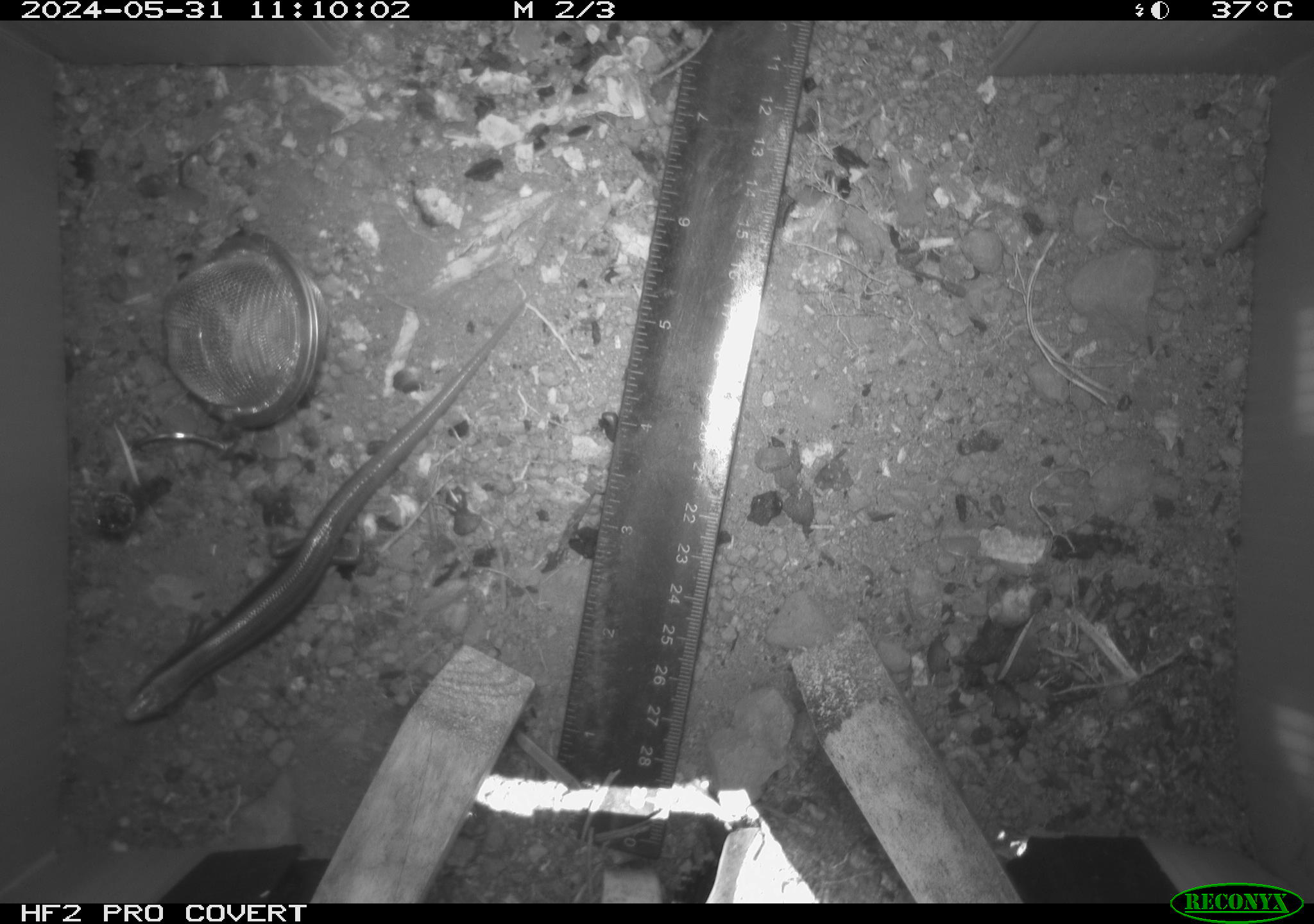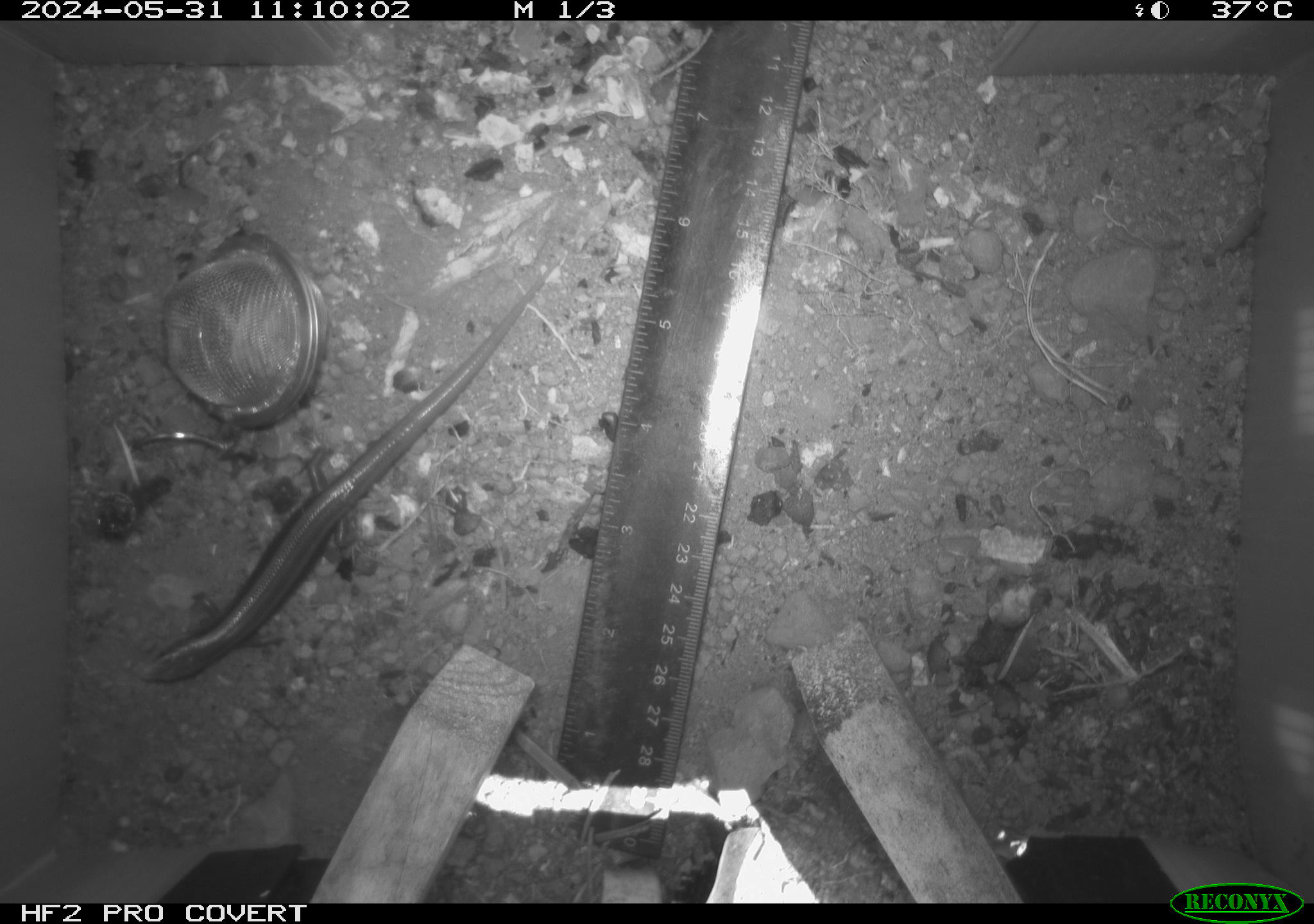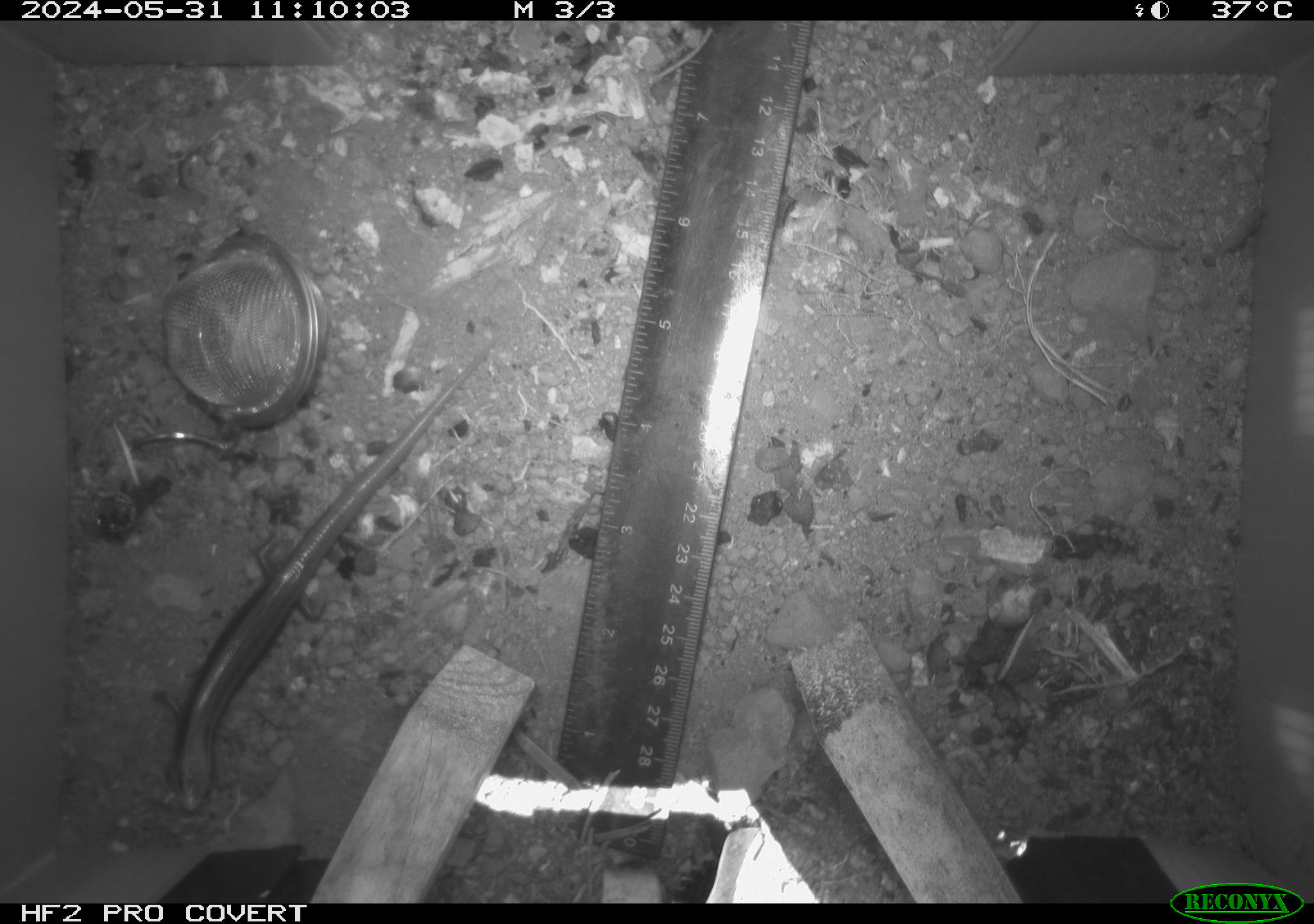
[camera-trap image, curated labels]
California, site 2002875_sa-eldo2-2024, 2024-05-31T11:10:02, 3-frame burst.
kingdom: Animalia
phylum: Chordata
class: Reptilia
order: Squamata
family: Scincidae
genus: Plestiodon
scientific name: Plestiodon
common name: blue-tailed skinks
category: plestiodon species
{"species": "plestiodon species (blue-tailed skinks) (Plestiodon)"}